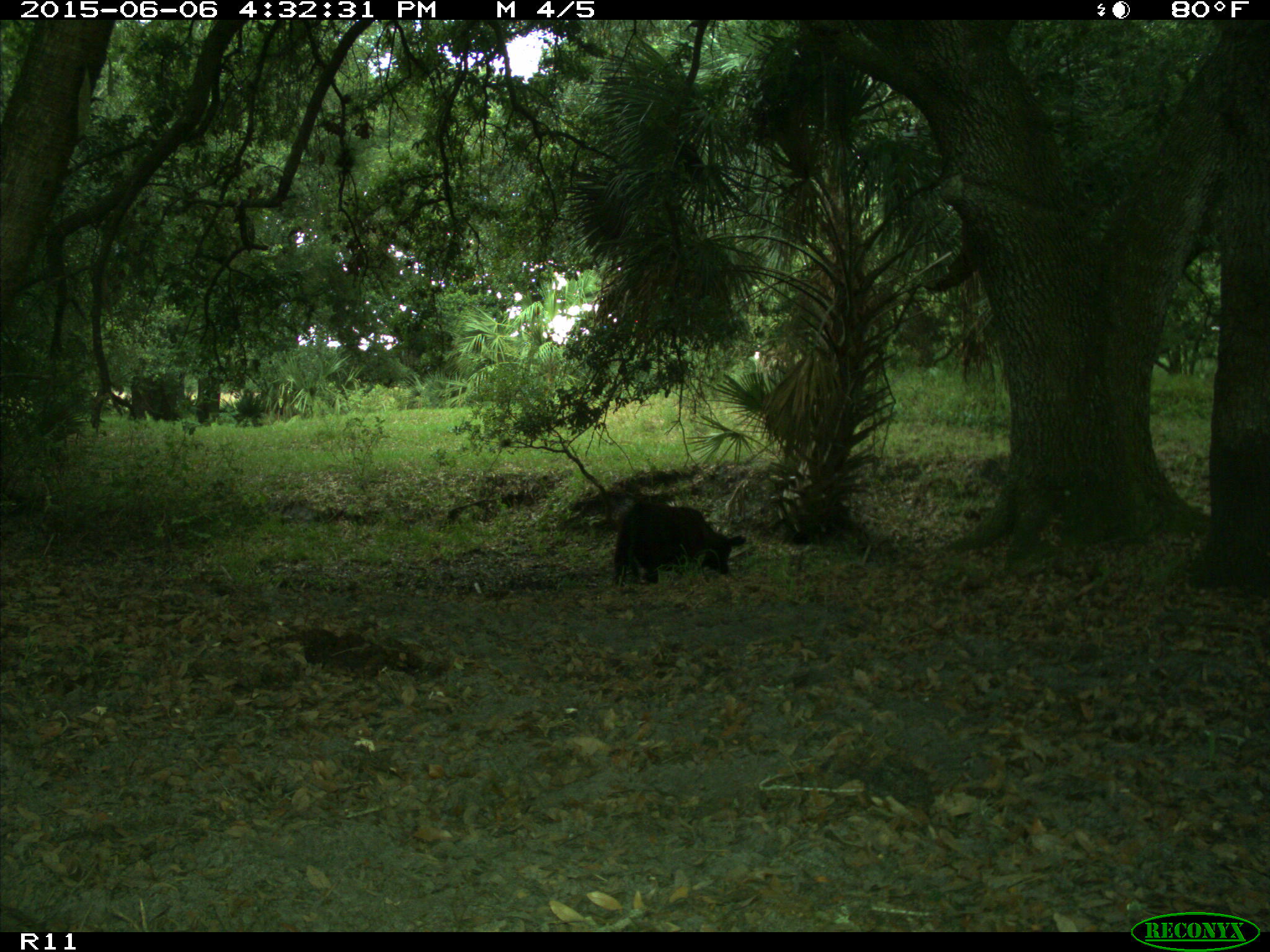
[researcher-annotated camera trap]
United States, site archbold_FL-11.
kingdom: Animalia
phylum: Chordata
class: Mammalia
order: Artiodactyla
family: Bovidae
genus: Bos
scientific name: Bos taurus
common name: domestic cow